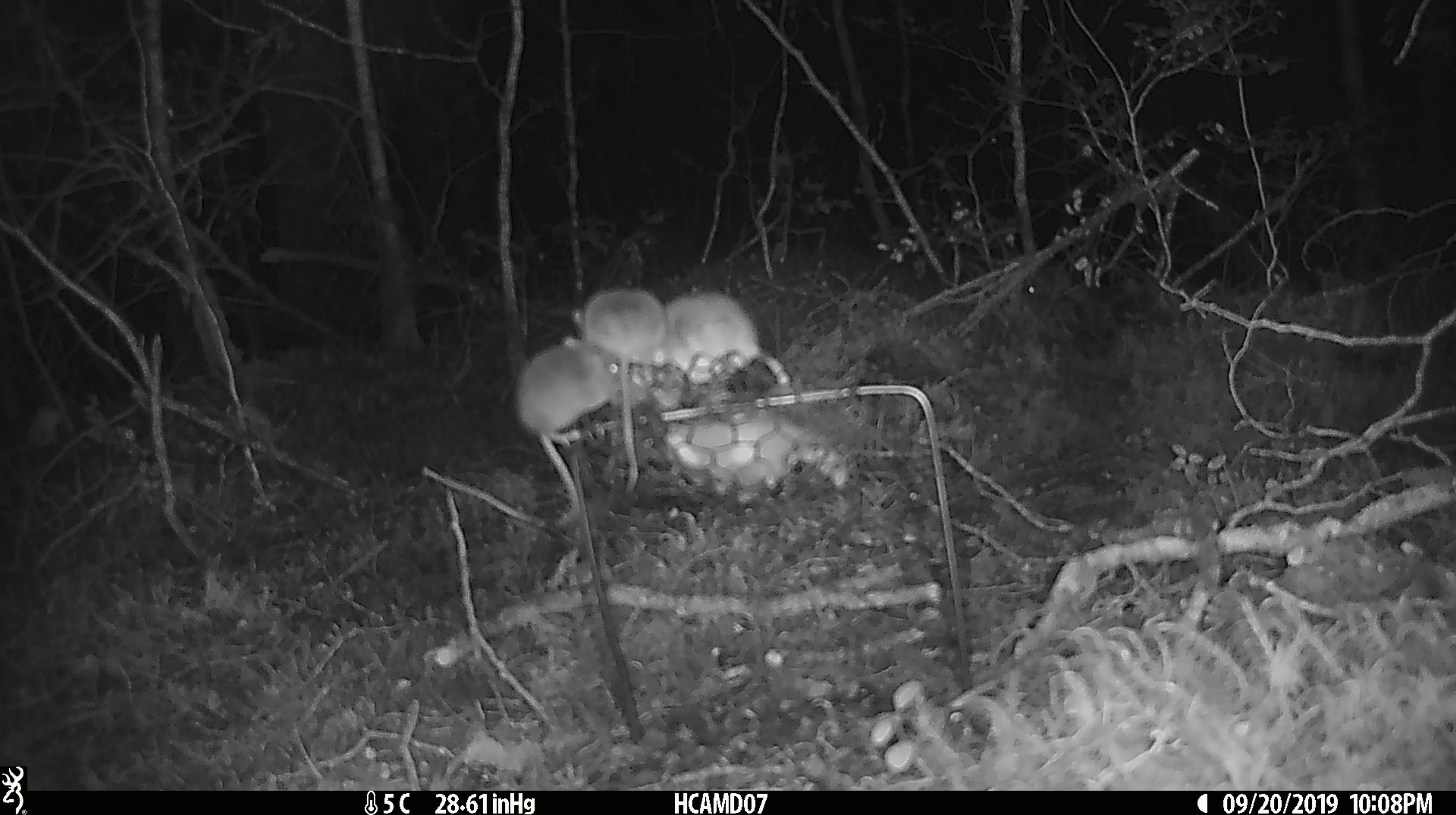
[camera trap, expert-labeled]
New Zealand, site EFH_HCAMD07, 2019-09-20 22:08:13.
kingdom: Animalia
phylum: Chordata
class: Mammalia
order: Rodentia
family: Muridae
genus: Mus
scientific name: Mus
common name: mouse